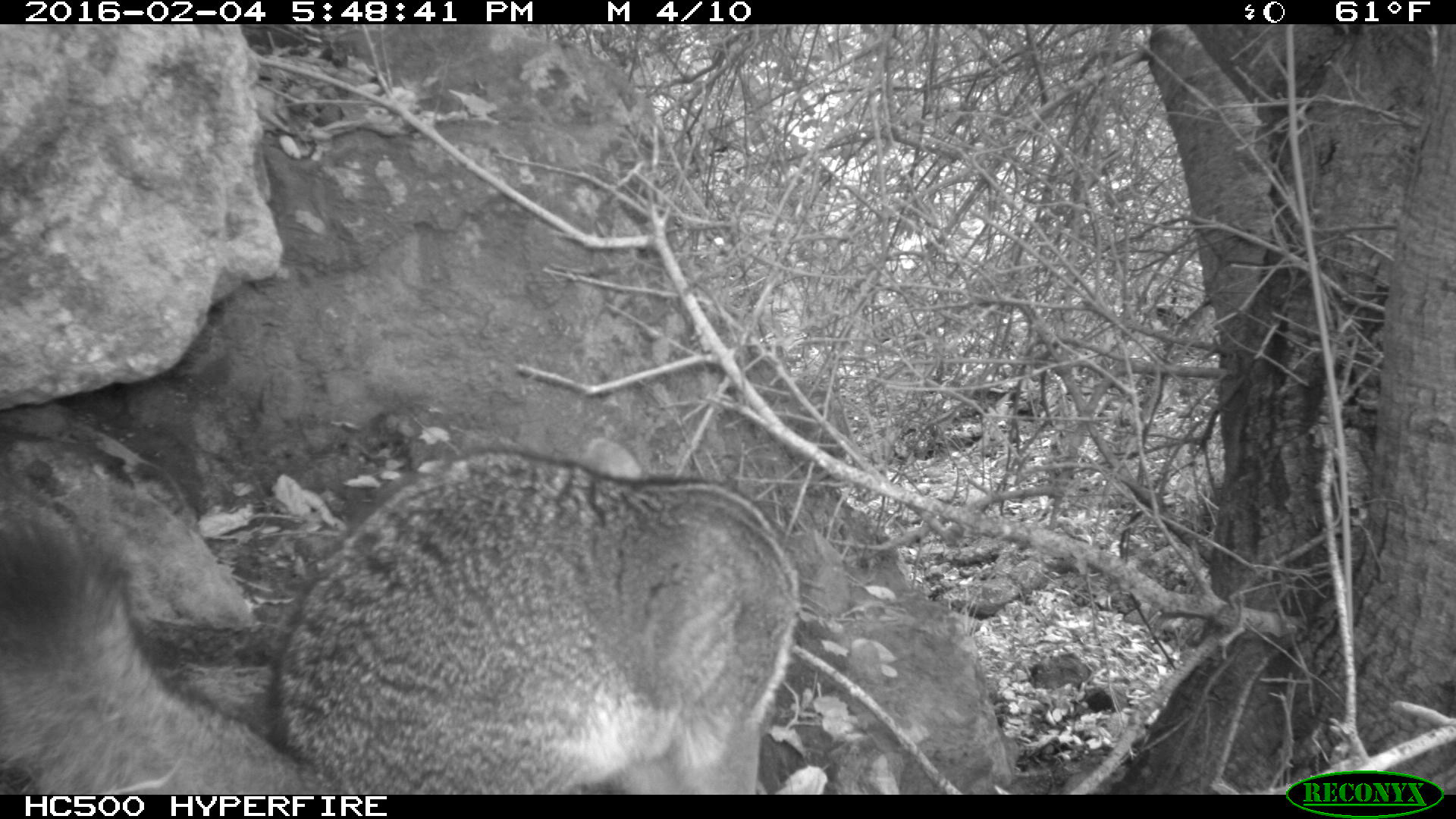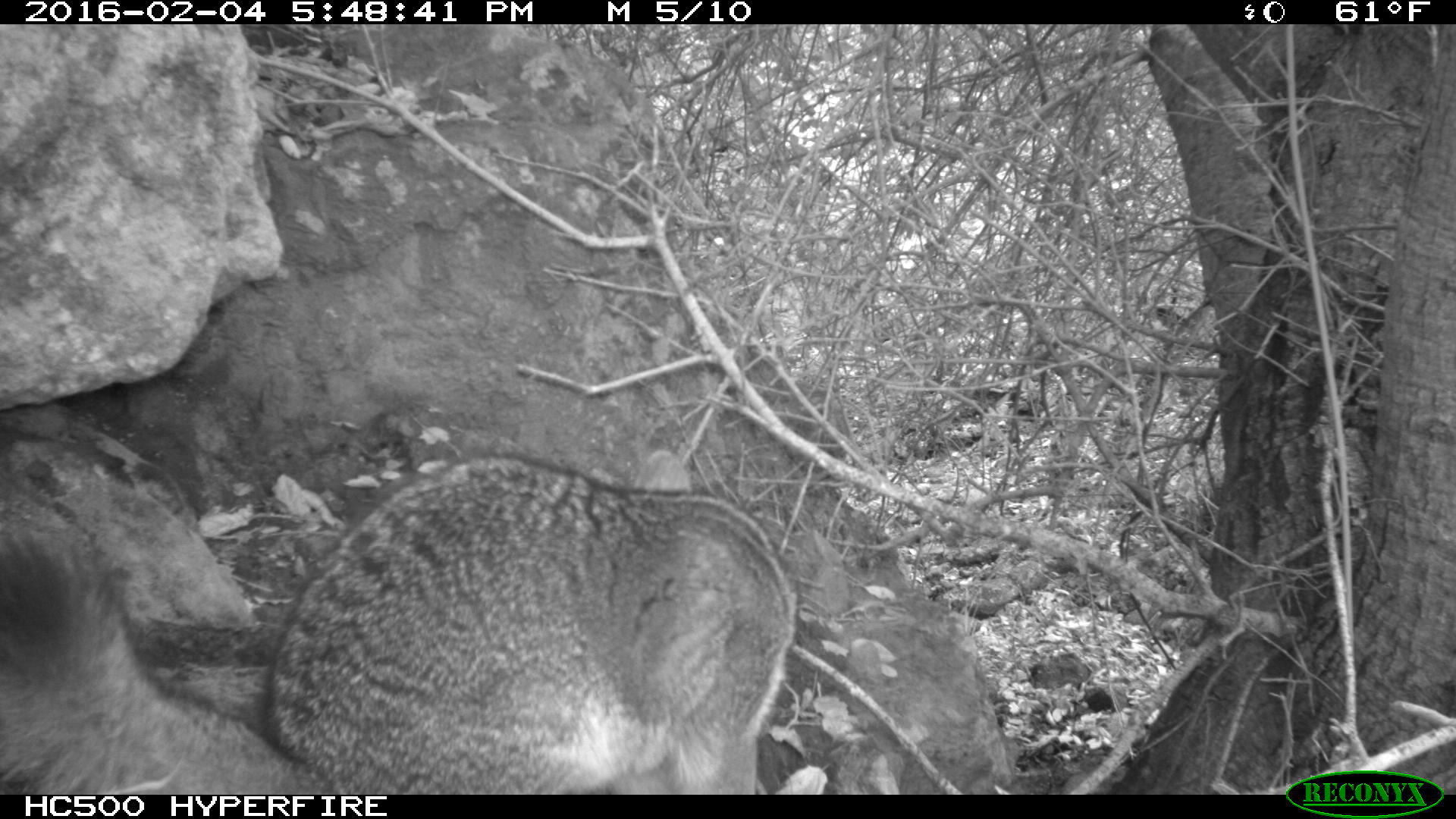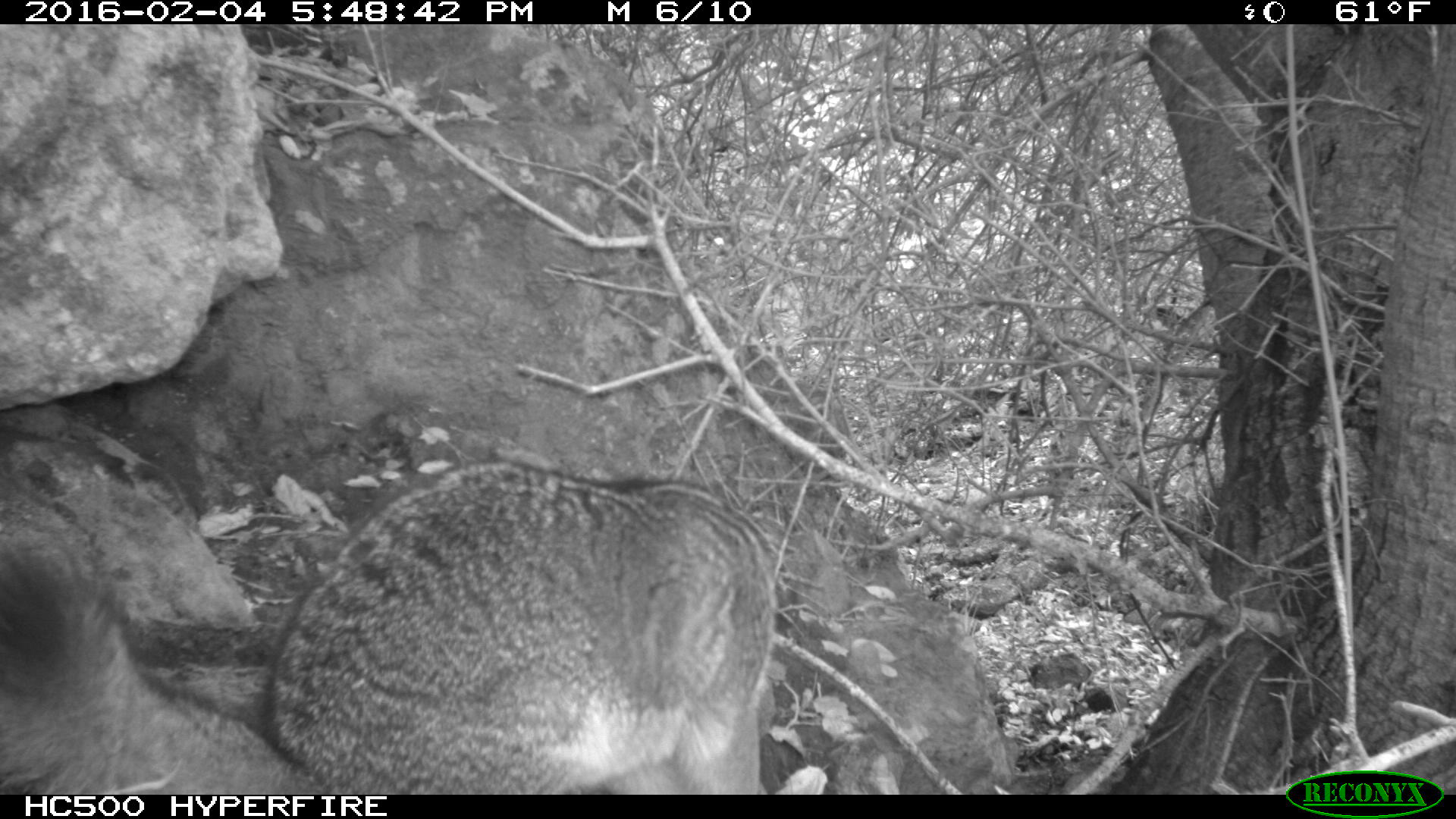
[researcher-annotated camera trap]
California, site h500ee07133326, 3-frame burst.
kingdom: Animalia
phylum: Chordata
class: Mammalia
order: Carnivora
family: Canidae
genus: Urocyon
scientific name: Urocyon littoralis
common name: island fox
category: fox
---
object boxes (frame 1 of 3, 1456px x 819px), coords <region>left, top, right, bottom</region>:
fox: <region>0, 437, 799, 795</region>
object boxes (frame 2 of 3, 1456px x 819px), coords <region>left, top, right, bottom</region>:
fox: <region>0, 450, 796, 793</region>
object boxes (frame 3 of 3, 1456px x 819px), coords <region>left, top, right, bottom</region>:
fox: <region>0, 458, 777, 795</region>